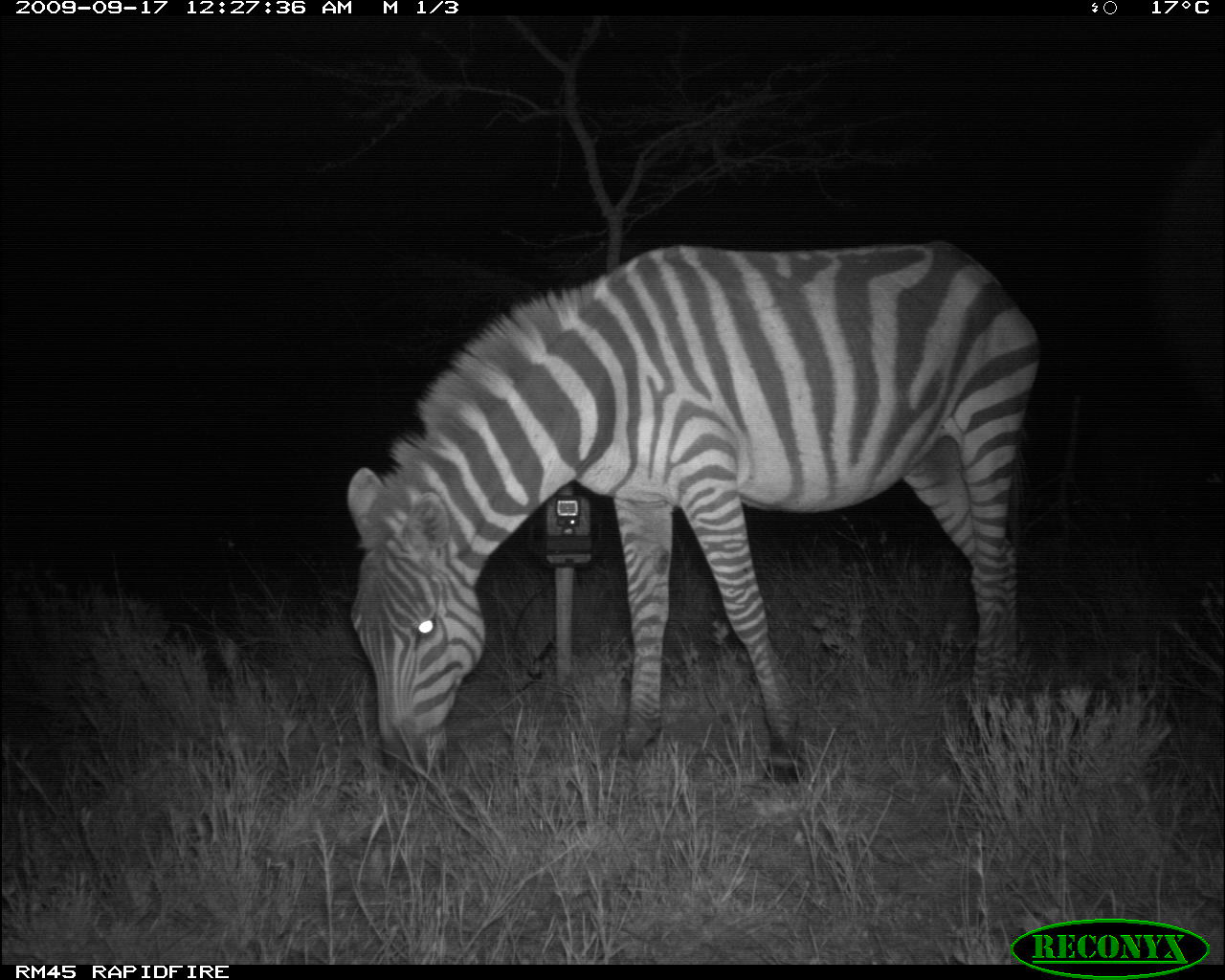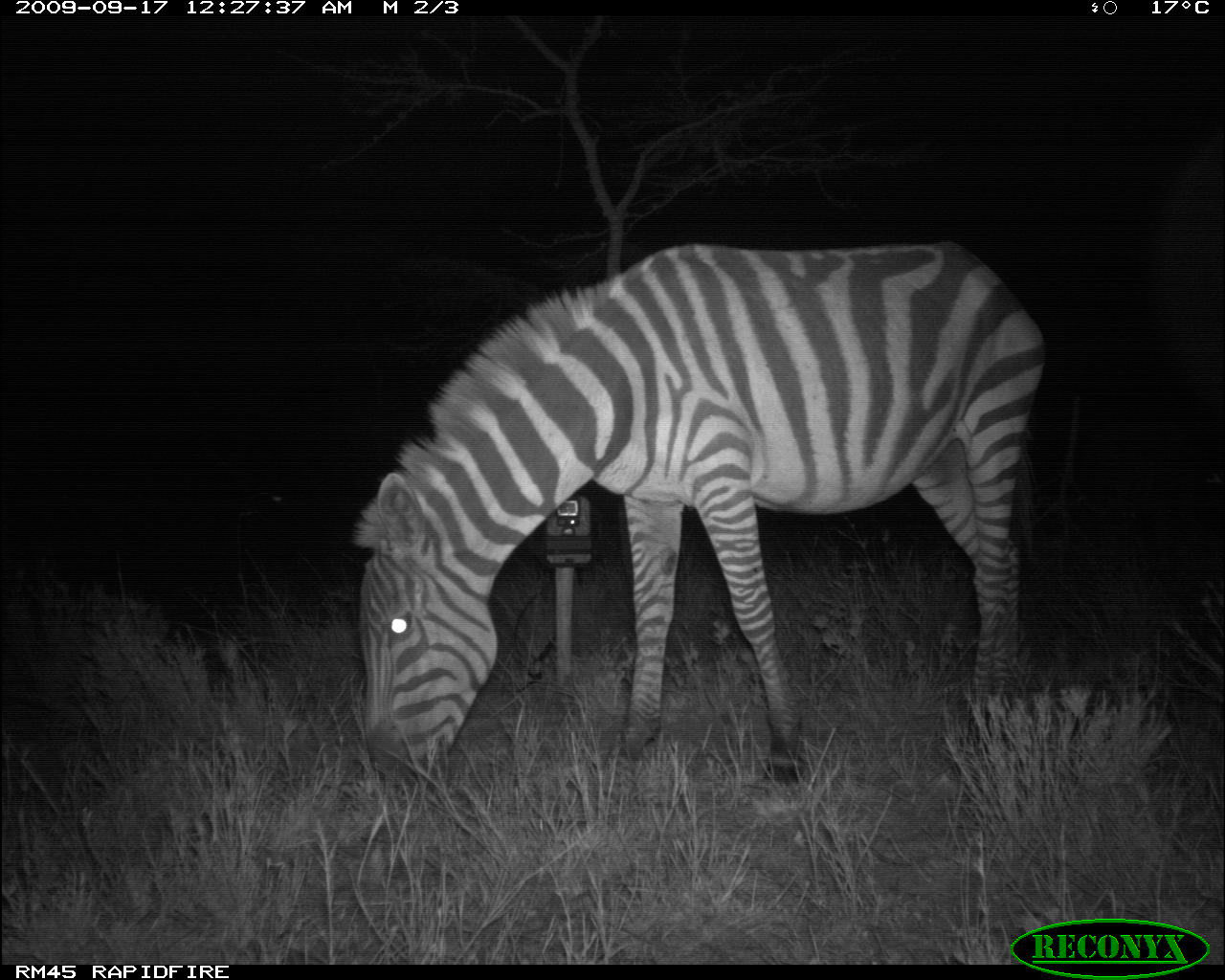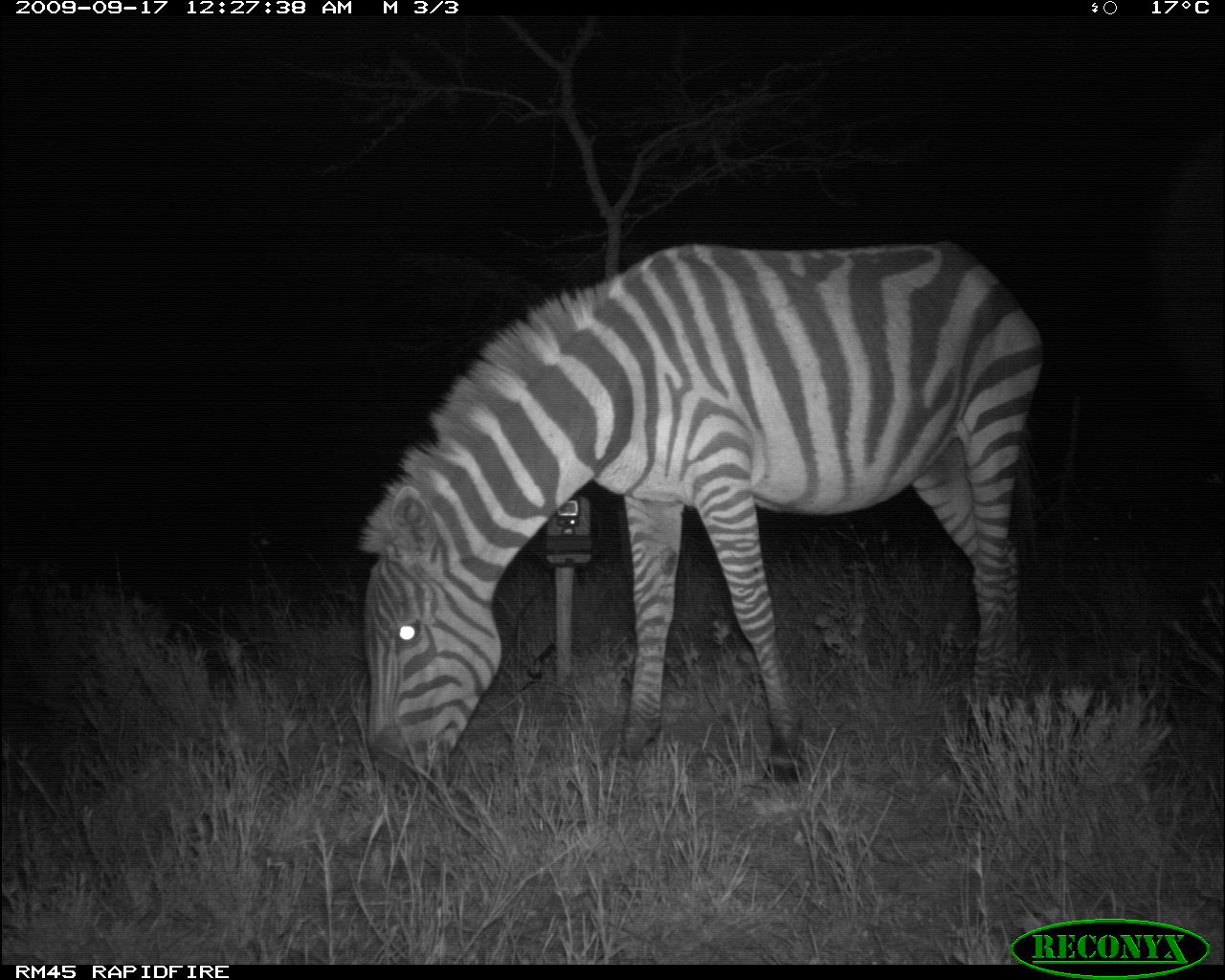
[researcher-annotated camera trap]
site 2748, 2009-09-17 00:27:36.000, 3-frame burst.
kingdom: Animalia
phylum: Chordata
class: Mammalia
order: Perissodactyla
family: Equidae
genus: Equus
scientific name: Equus quagga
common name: plains zebra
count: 1